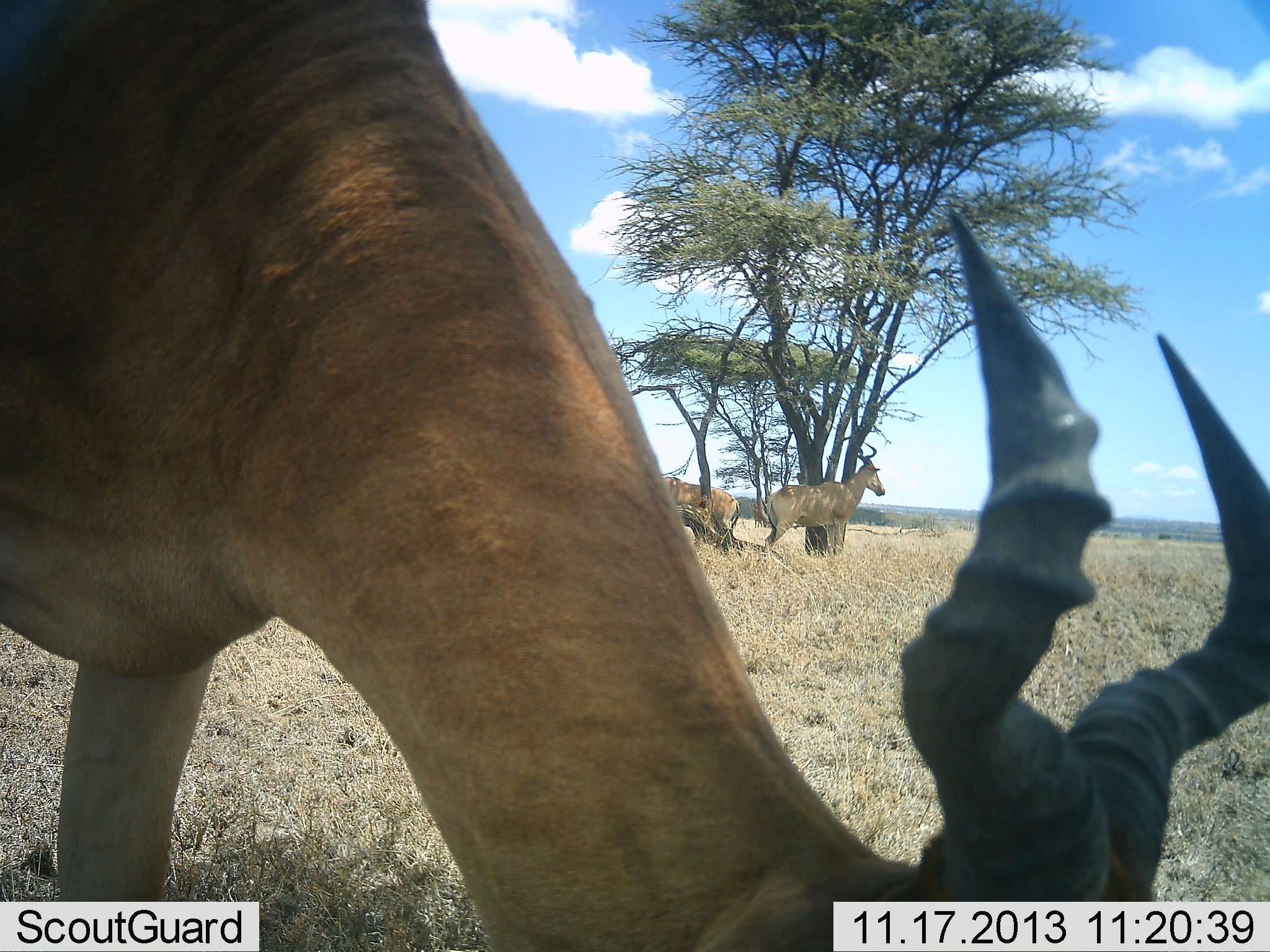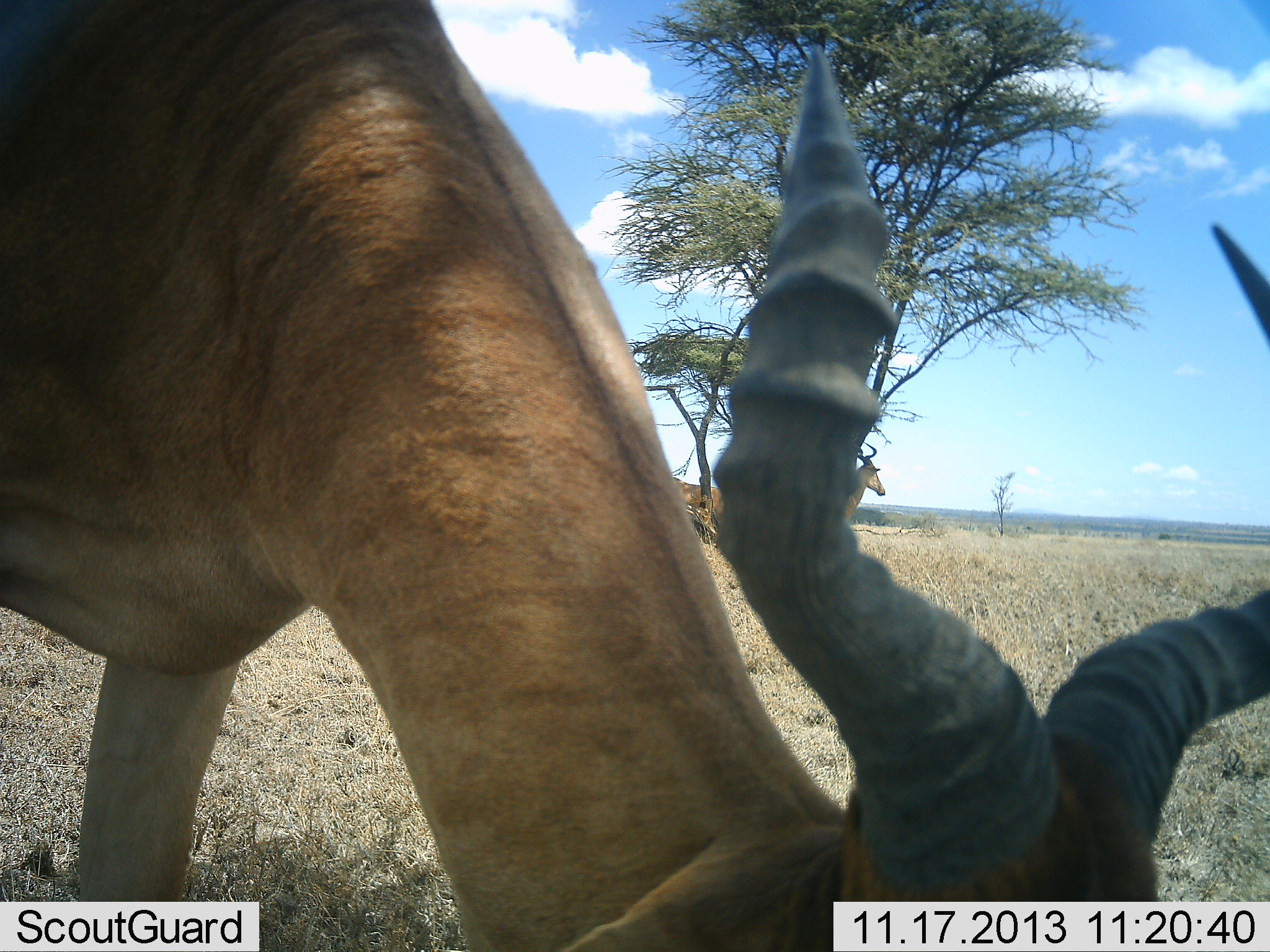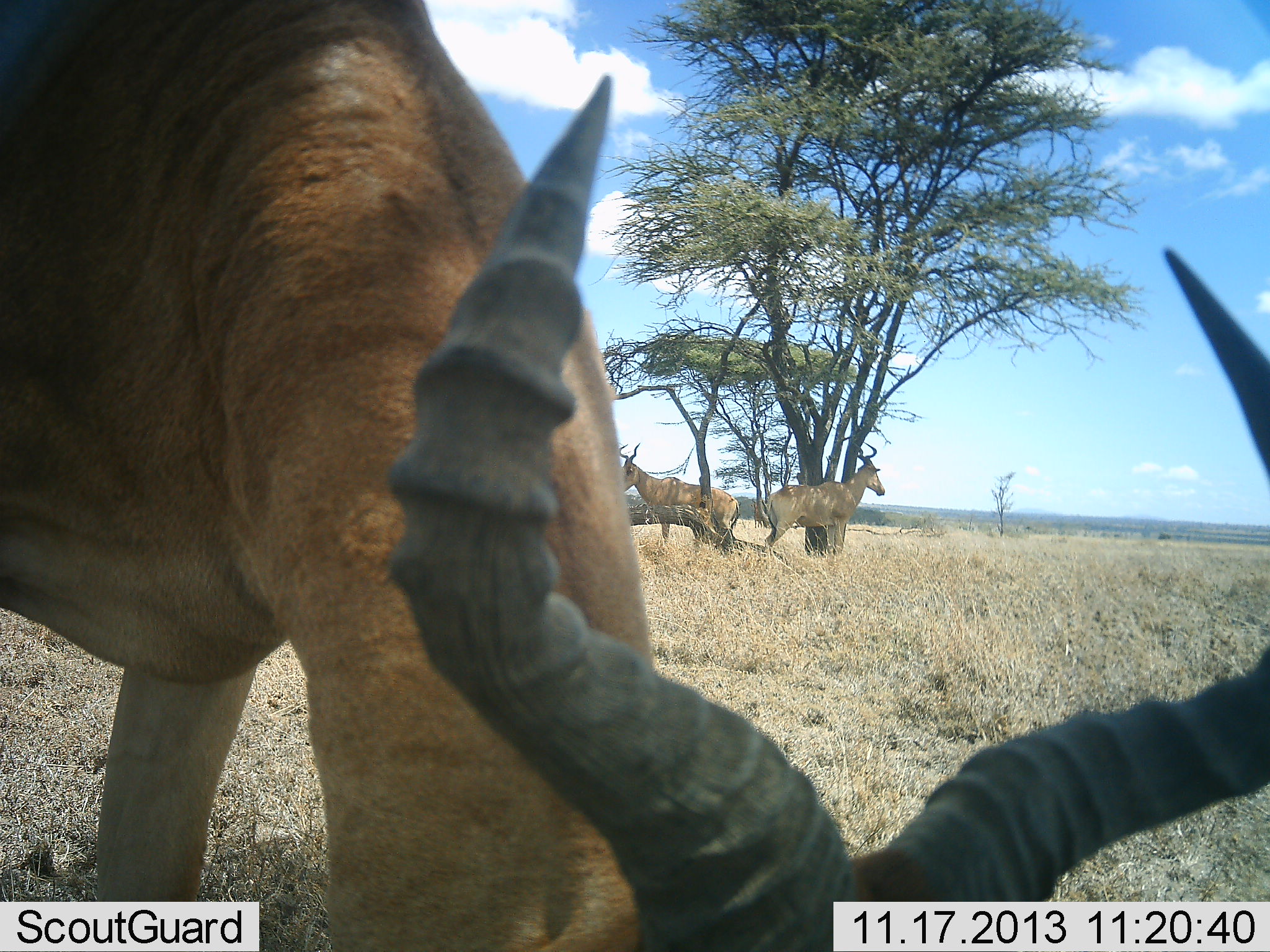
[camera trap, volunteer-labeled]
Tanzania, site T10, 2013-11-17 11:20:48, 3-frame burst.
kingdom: Animalia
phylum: Chordata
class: Mammalia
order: Artiodactyla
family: Bovidae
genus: Alcelaphus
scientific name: Alcelaphus buselaphus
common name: hartebeest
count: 3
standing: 74%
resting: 4%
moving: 0%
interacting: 0%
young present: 0%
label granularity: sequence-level